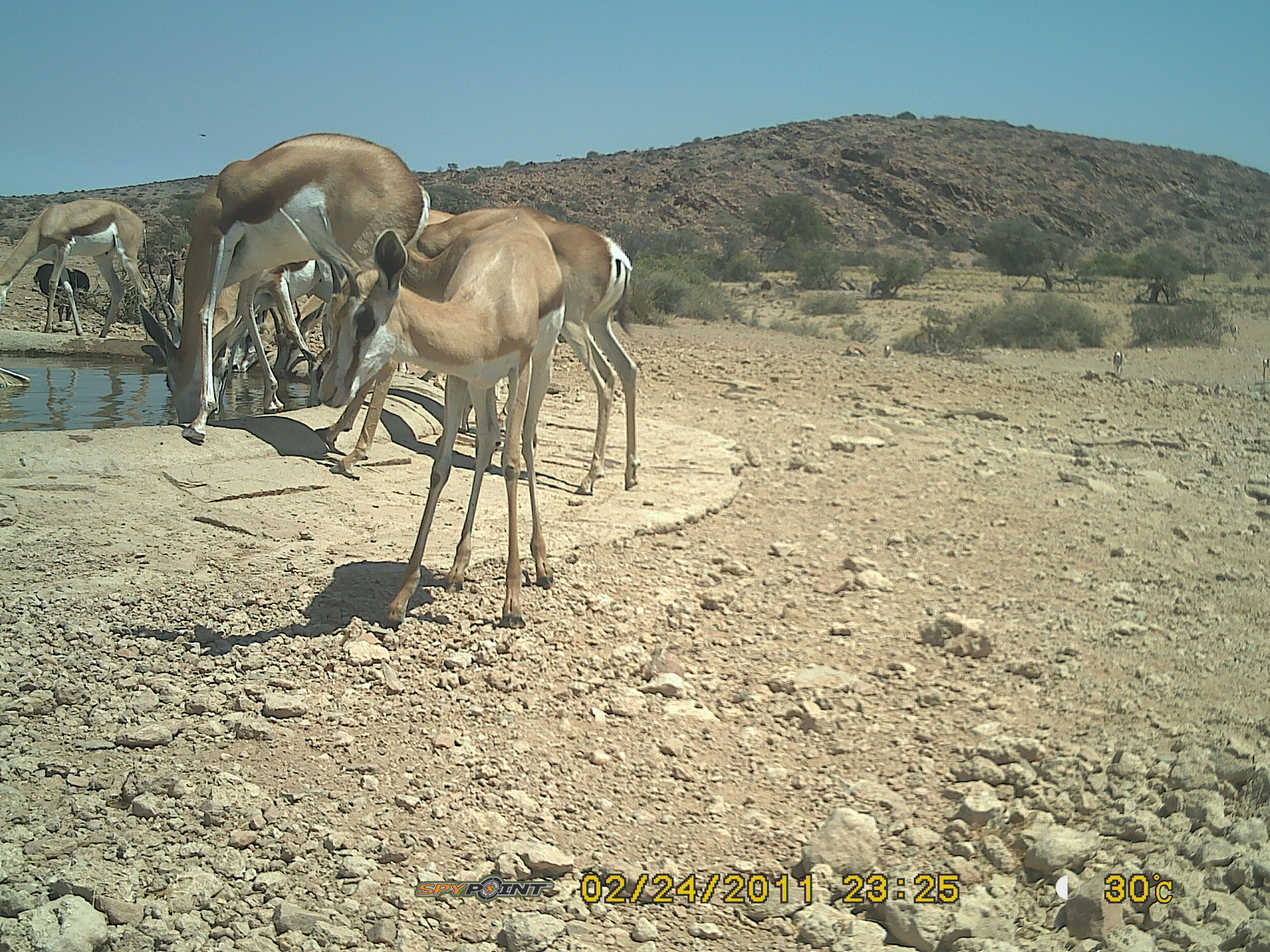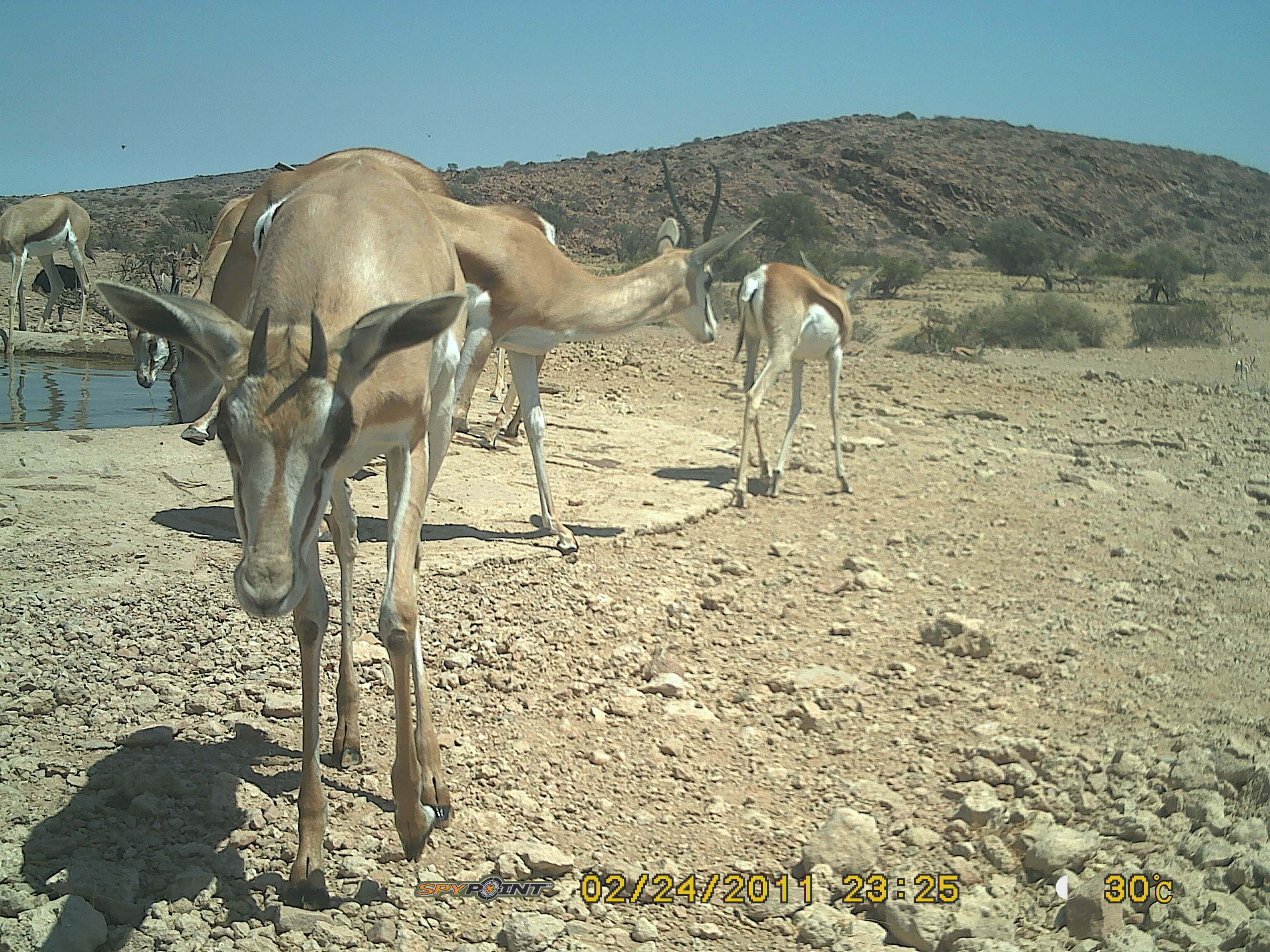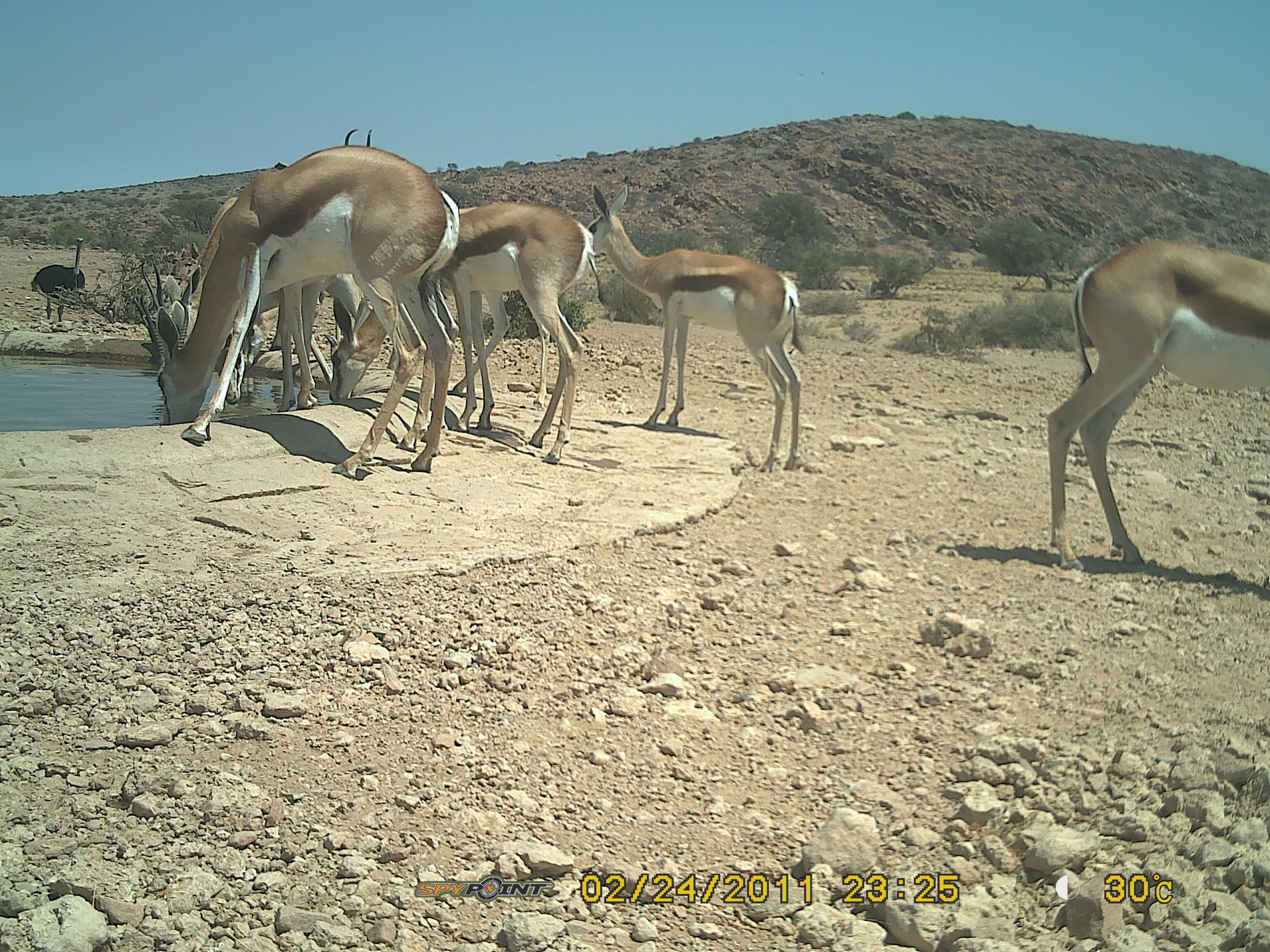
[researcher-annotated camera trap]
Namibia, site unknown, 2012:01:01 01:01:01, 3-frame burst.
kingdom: Animalia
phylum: Chordata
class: Mammalia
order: Artiodactyla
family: Bovidae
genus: Antidorcas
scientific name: Antidorcas marsupialis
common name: springbok